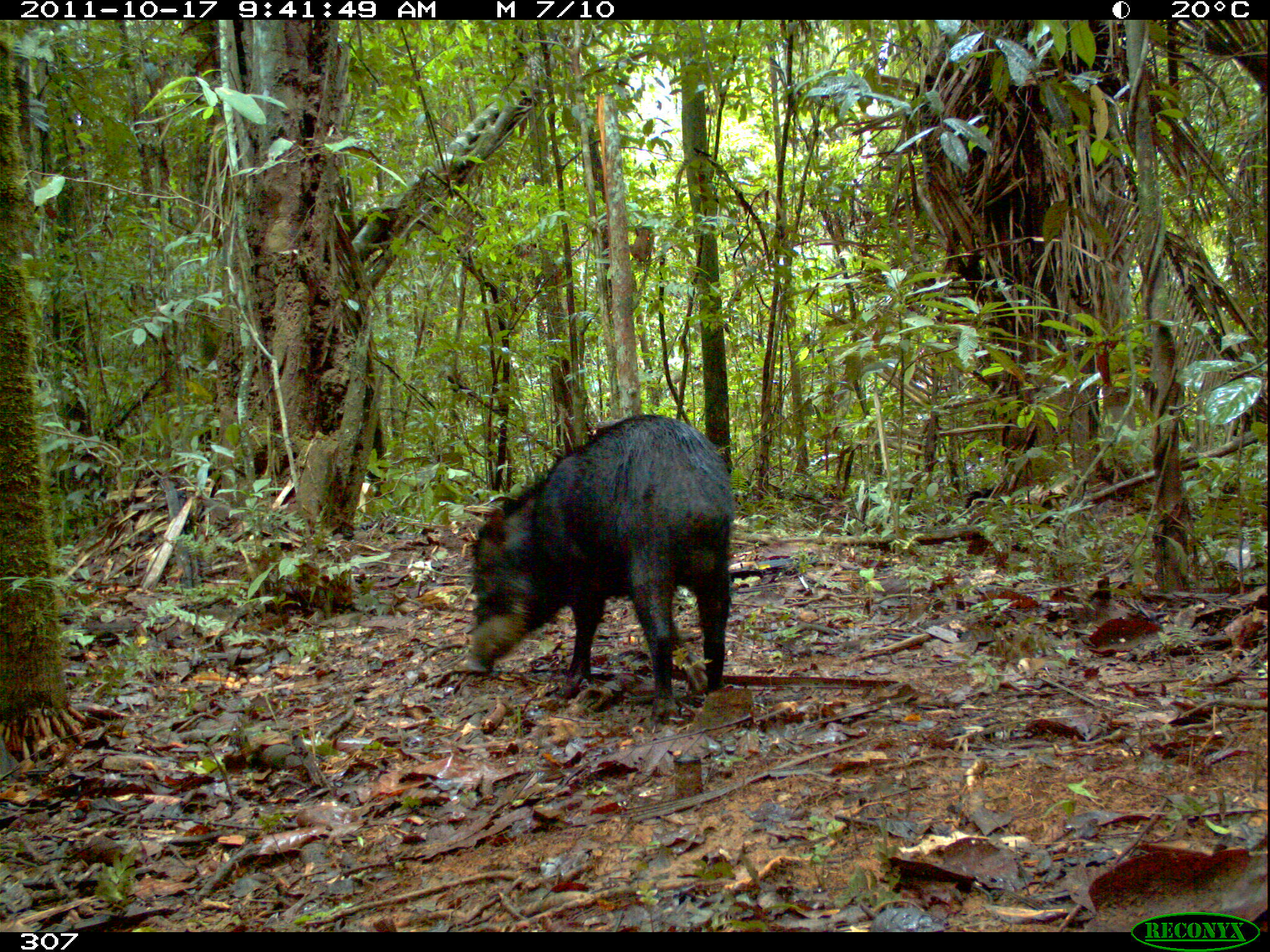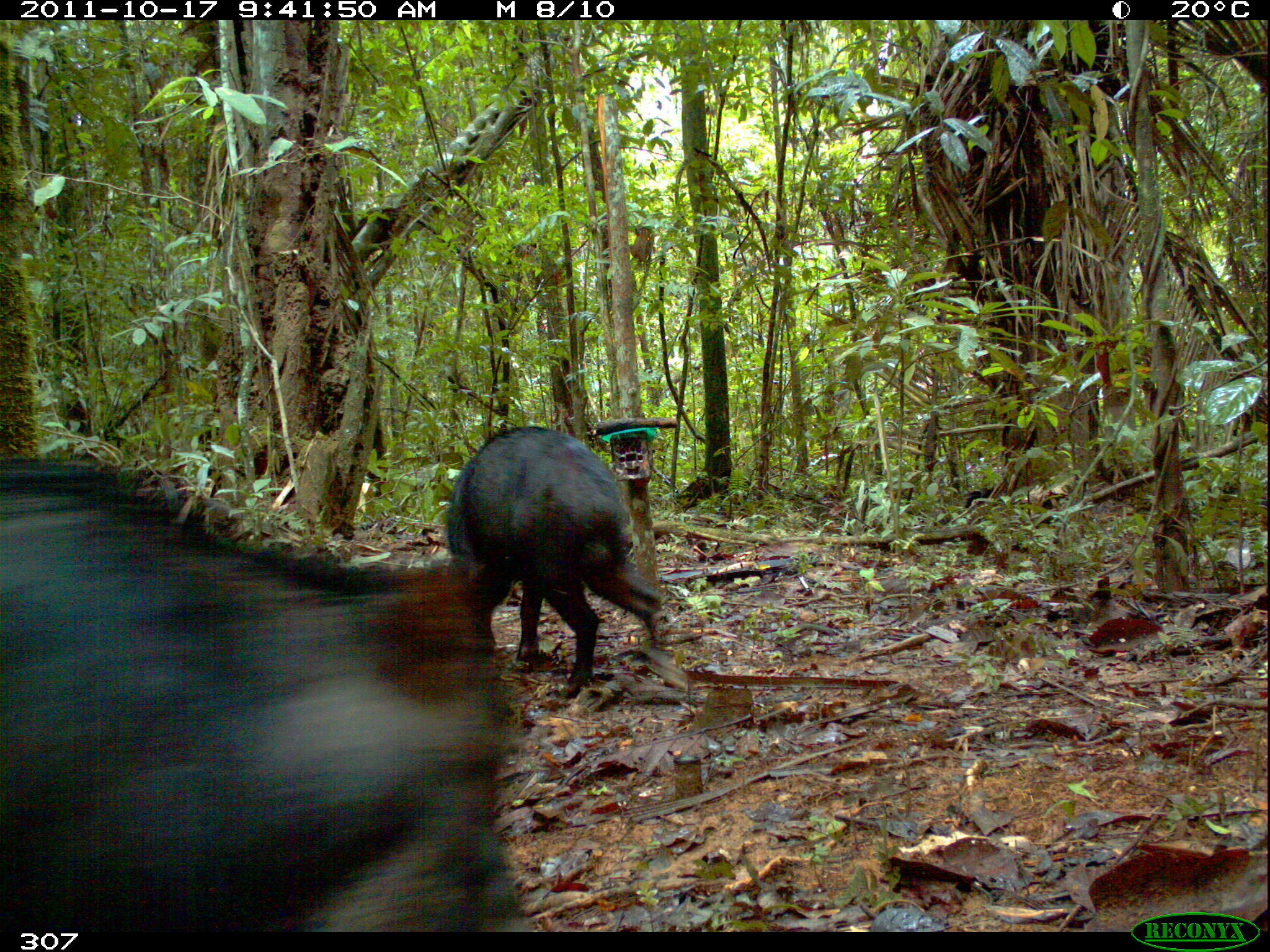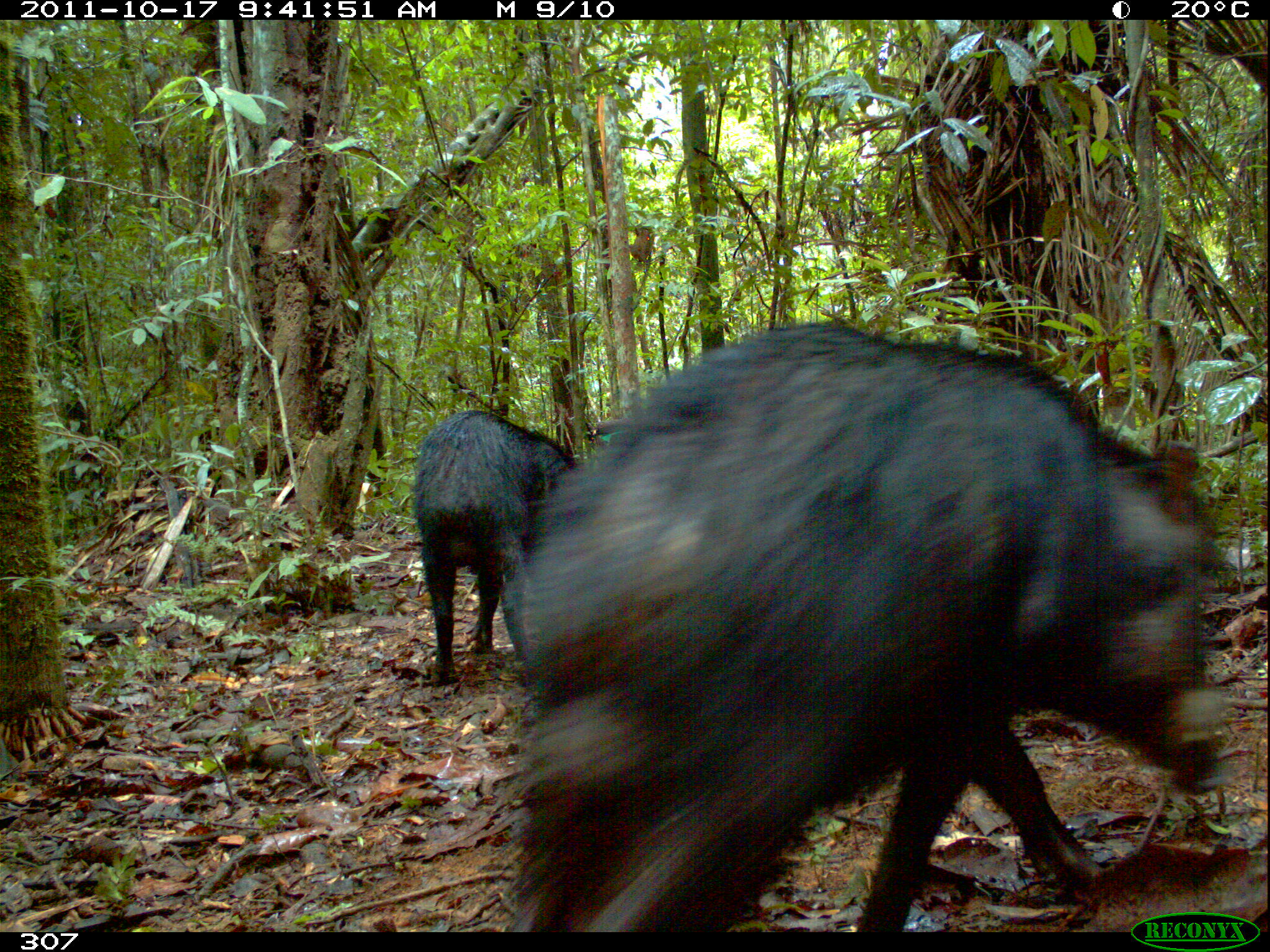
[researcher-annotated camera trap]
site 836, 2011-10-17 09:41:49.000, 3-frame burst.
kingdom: Animalia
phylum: Chordata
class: Mammalia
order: Artiodactyla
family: Tayassuidae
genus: Tayassu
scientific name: Tayassu pecari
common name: white-lipped peccary